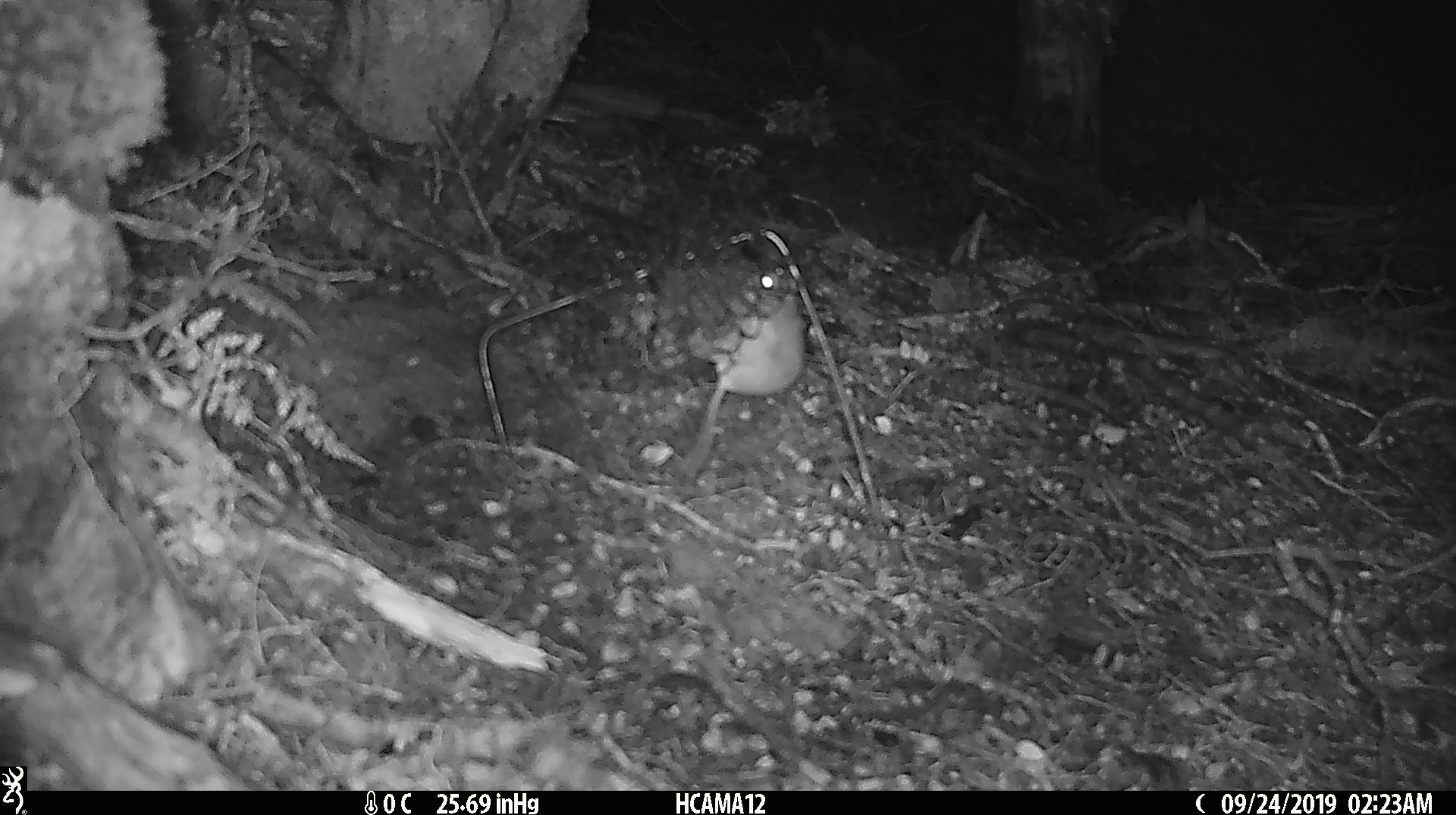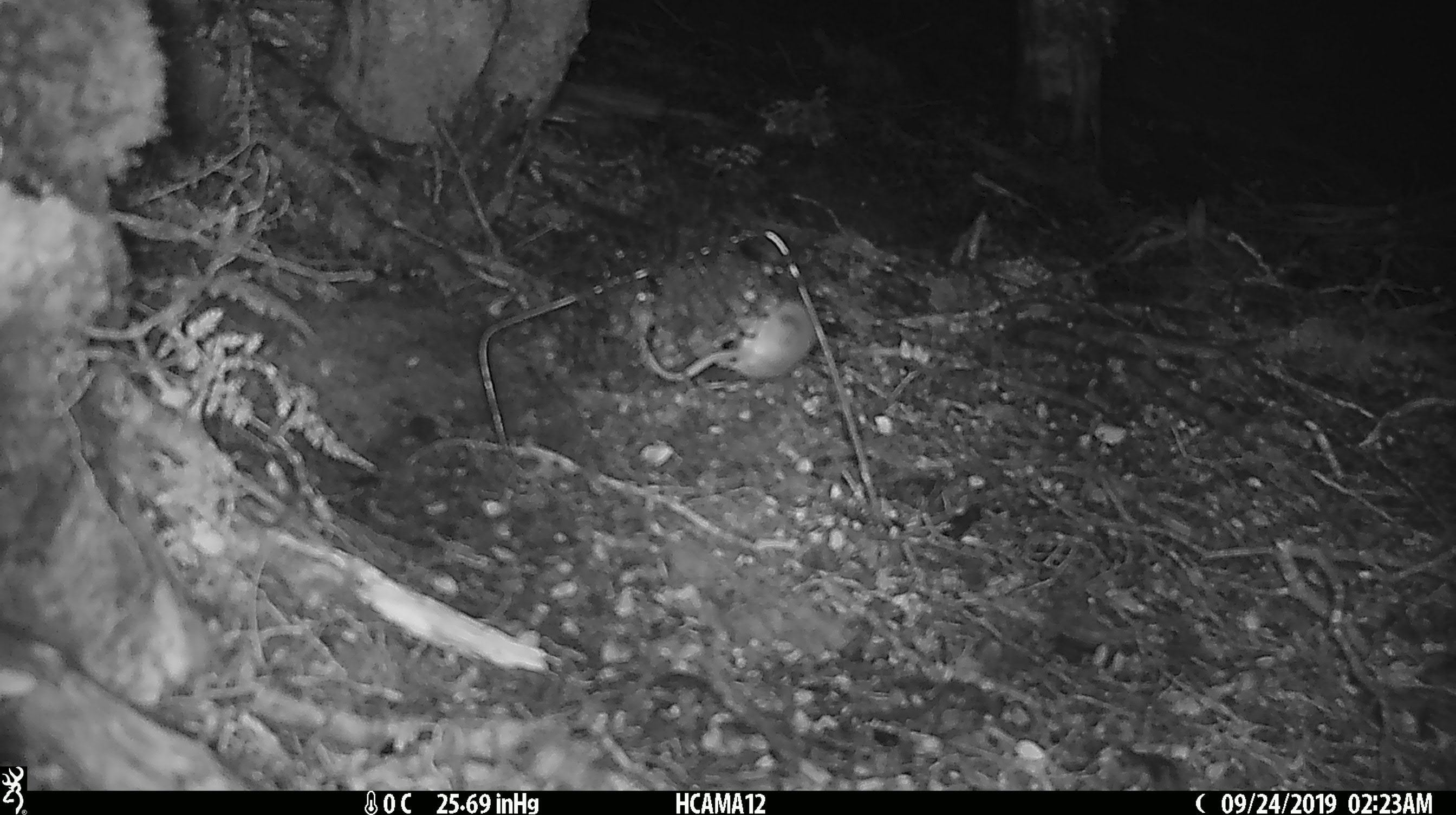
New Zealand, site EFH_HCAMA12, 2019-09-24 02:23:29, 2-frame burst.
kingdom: Animalia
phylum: Chordata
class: Mammalia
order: Rodentia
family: Muridae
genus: Mus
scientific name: Mus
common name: mouse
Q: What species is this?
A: Mouse (Mus).